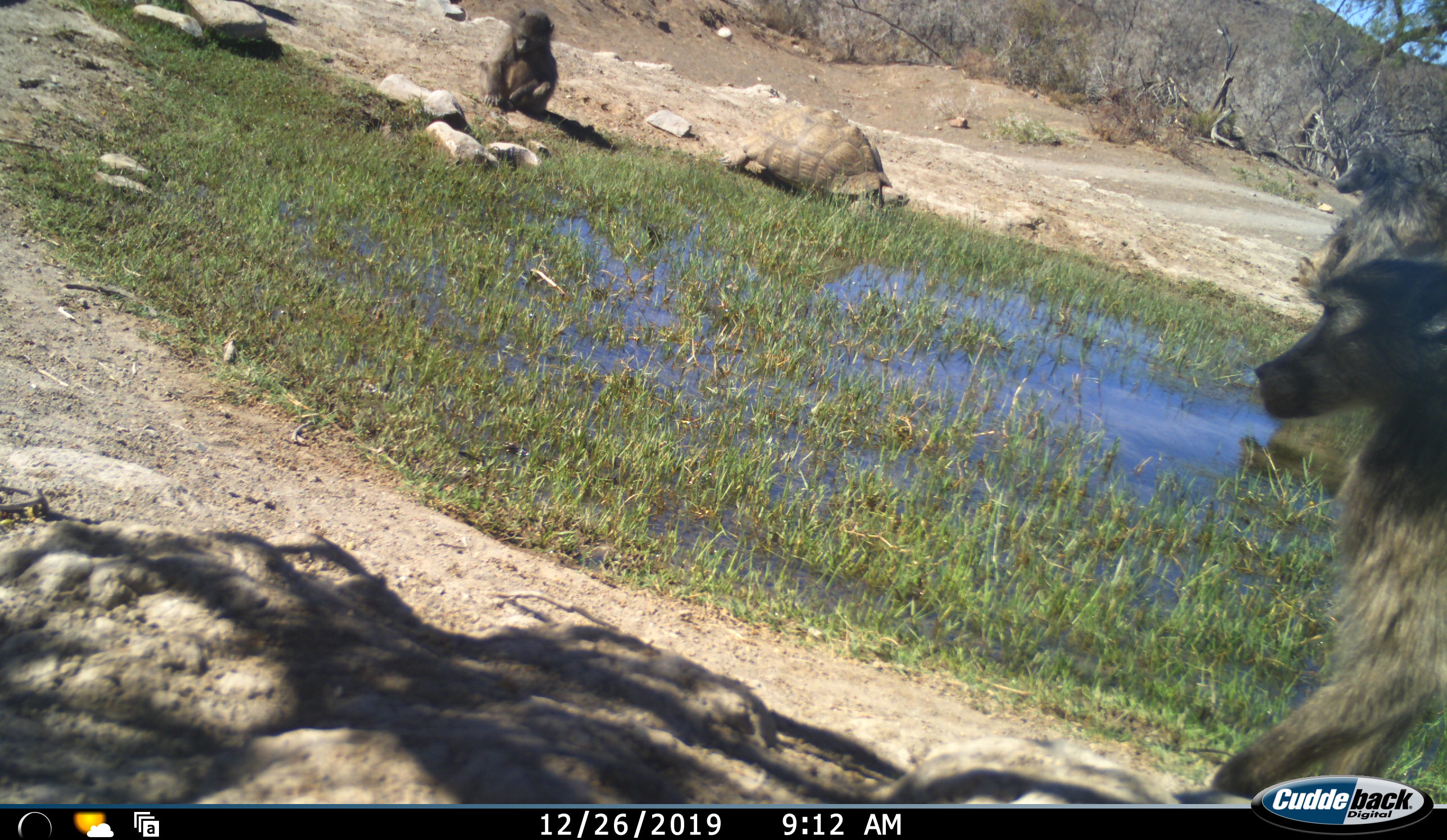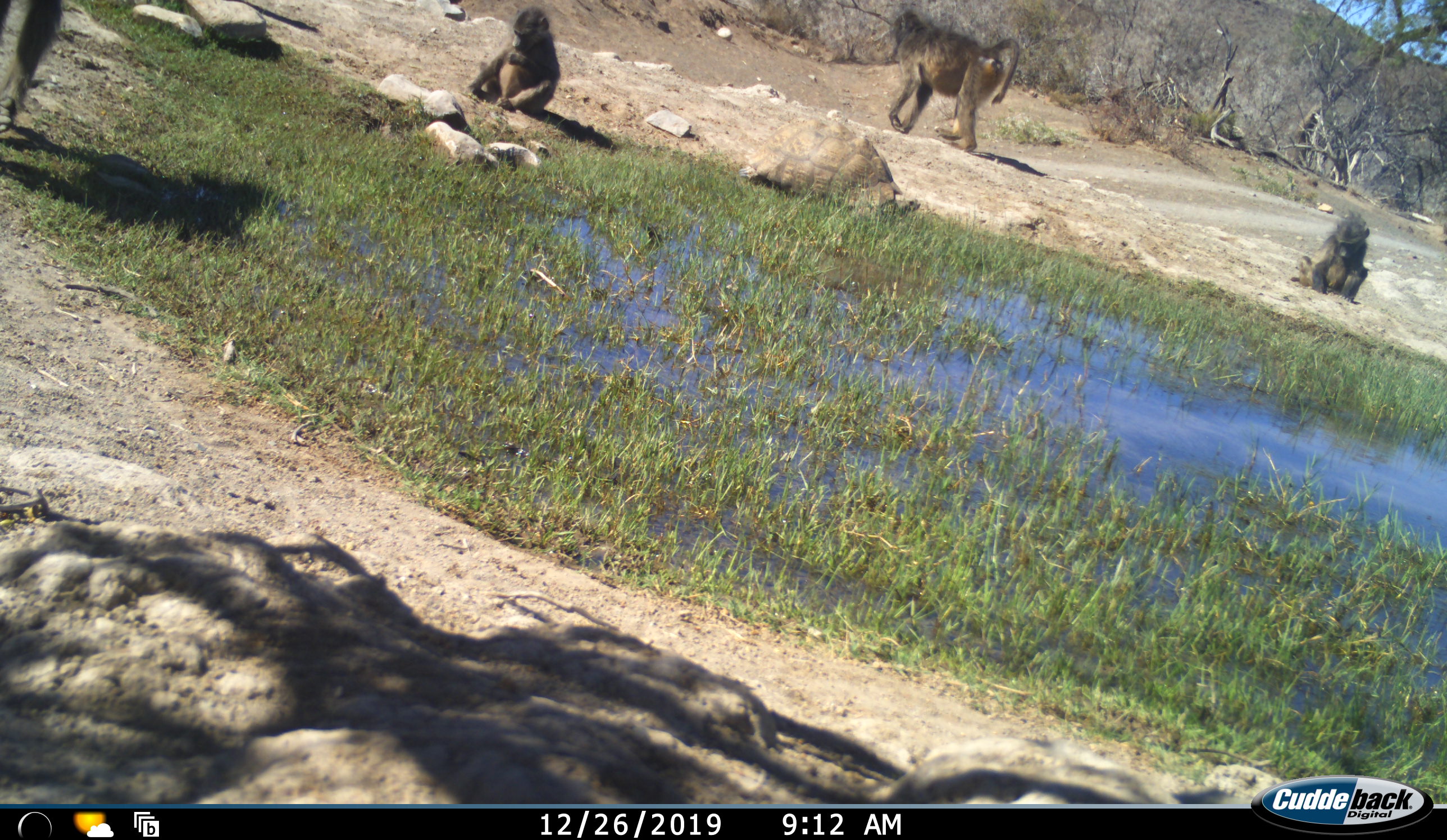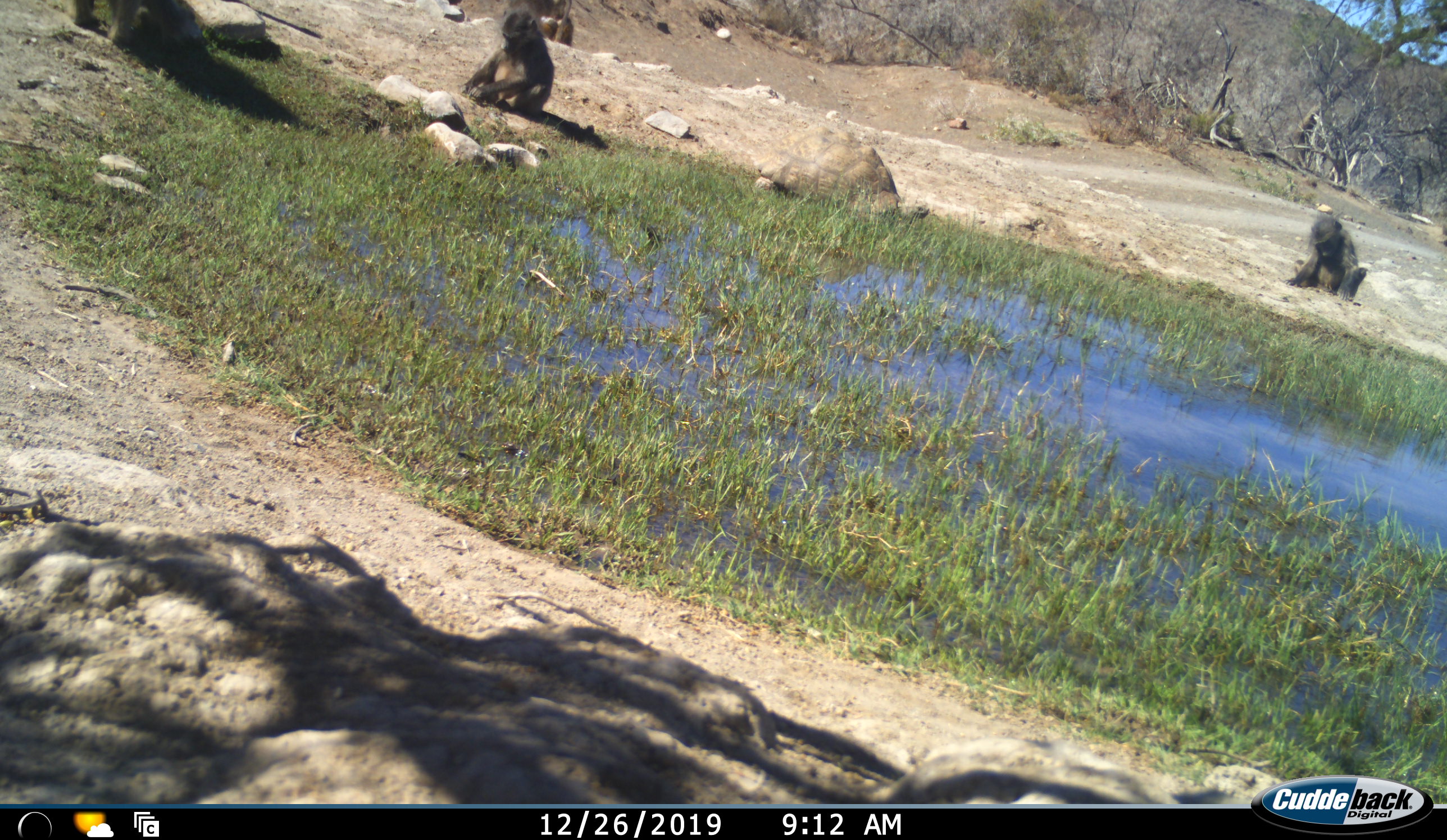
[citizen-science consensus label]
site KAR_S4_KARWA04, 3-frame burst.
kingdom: Animalia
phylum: Chordata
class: Mammalia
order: Primates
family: Cercopithecidae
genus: Papio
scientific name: Papio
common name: baboon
Baboon (Papio), count 4. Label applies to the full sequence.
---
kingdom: Animalia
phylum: Chordata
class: Reptilia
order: Testudines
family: Testudinidae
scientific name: Testudinidae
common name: tortoise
Tortoise (Testudinidae), count 1. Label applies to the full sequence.